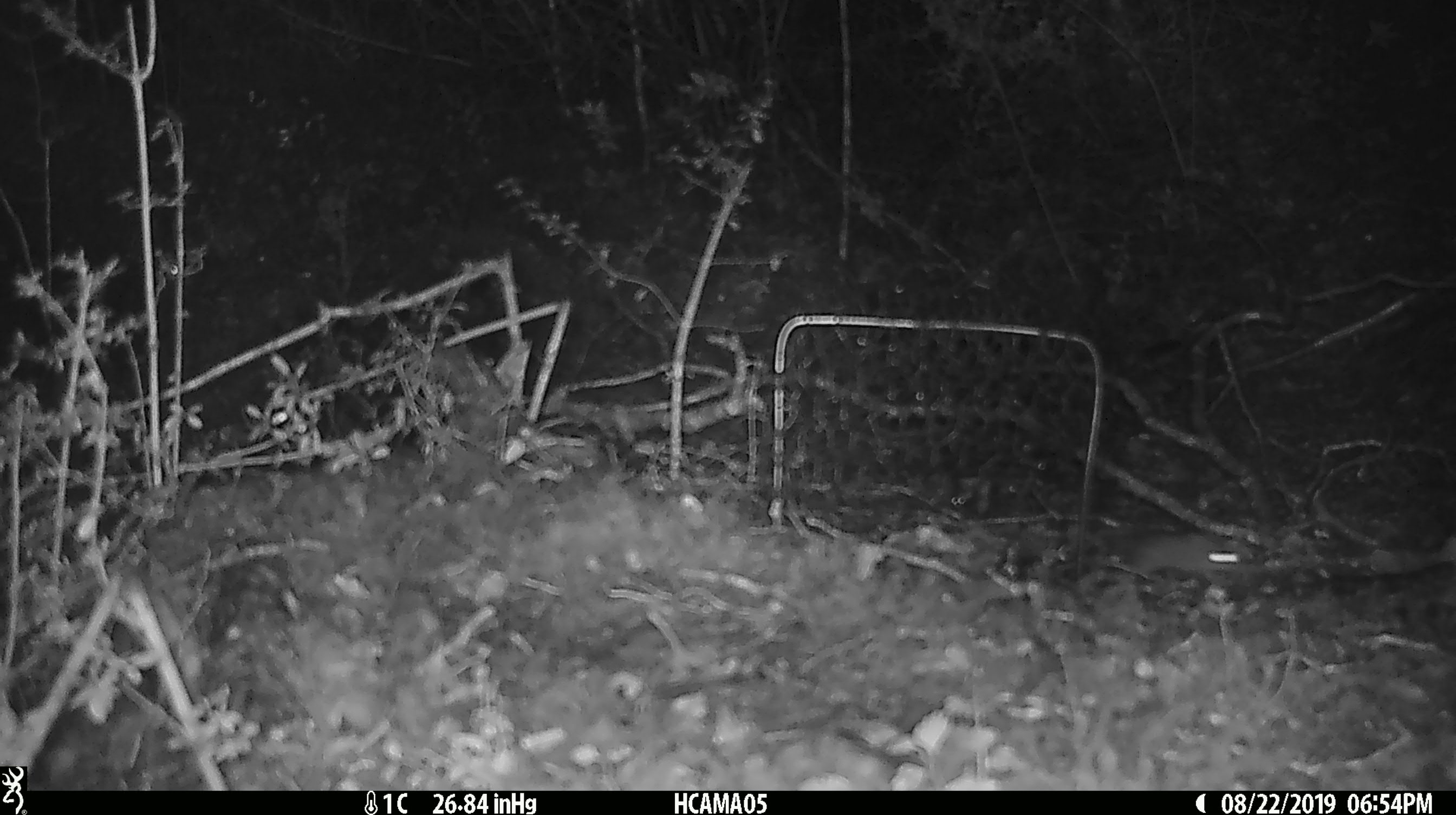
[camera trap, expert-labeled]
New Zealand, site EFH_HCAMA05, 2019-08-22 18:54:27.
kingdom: Animalia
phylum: Chordata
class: Mammalia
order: Rodentia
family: Muridae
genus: Mus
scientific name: Mus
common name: mouse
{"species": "mouse (Mus)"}